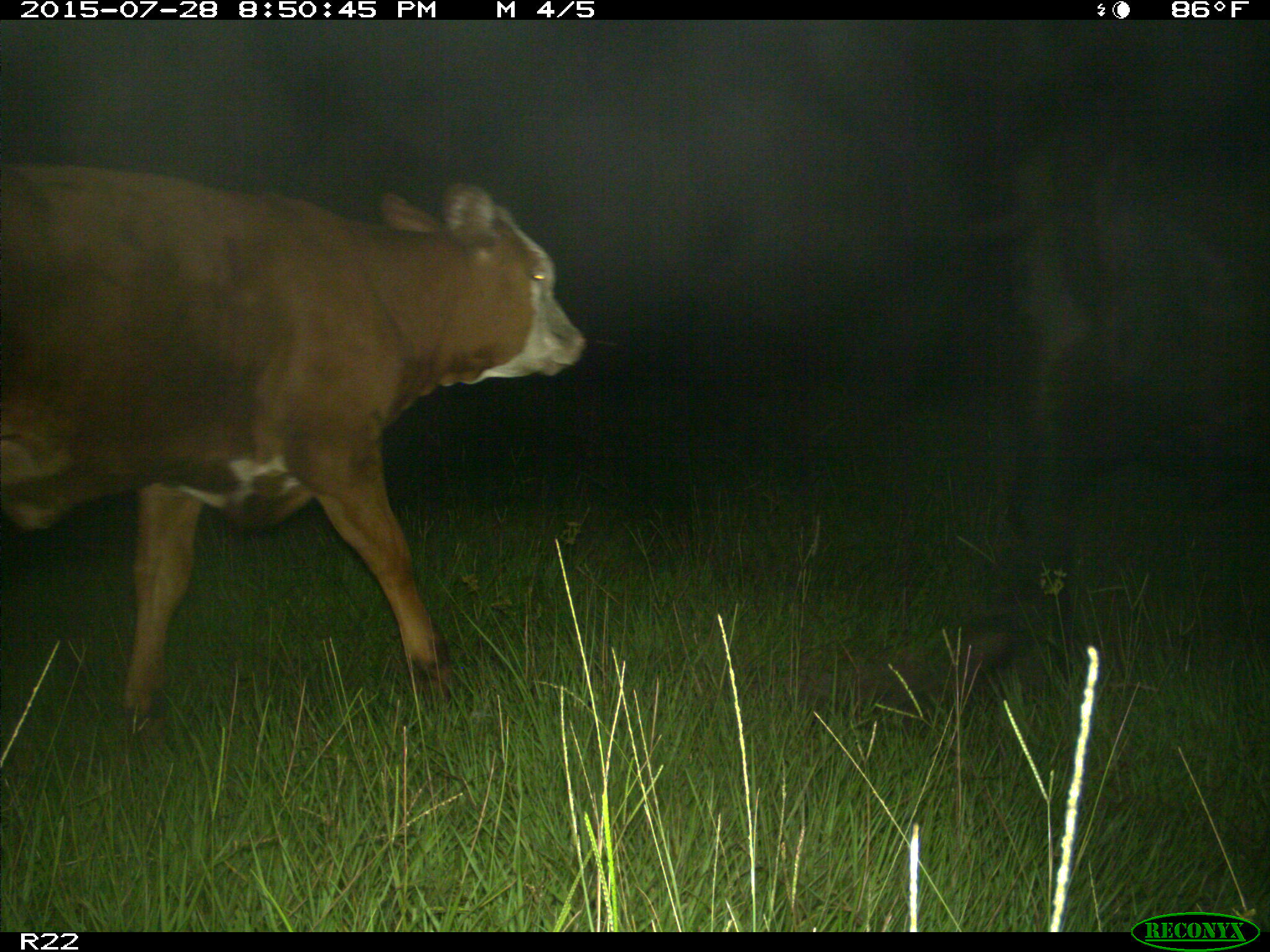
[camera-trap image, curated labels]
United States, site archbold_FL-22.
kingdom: Animalia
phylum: Chordata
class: Mammalia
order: Artiodactyla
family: Bovidae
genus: Bos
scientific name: Bos taurus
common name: domestic cow